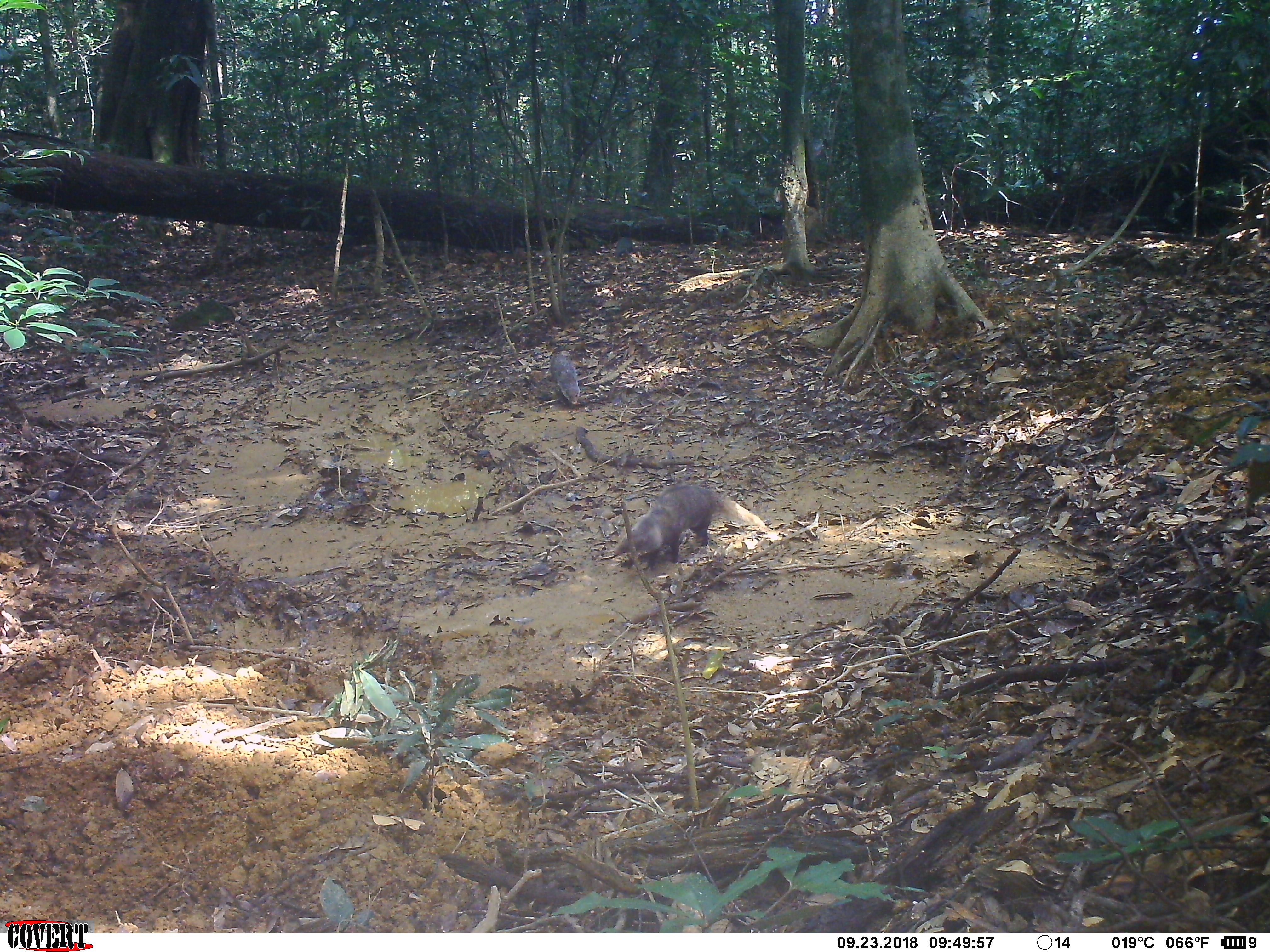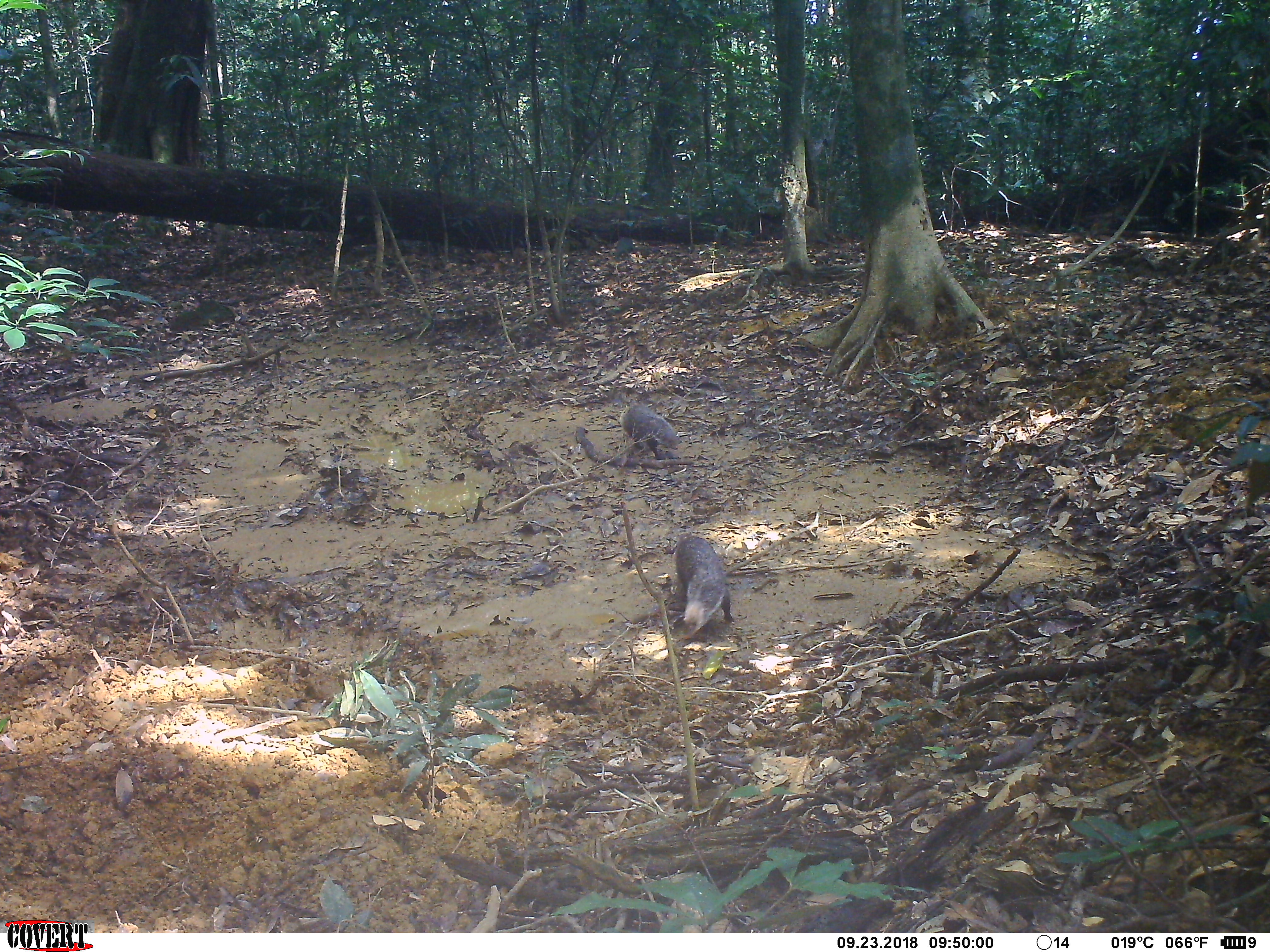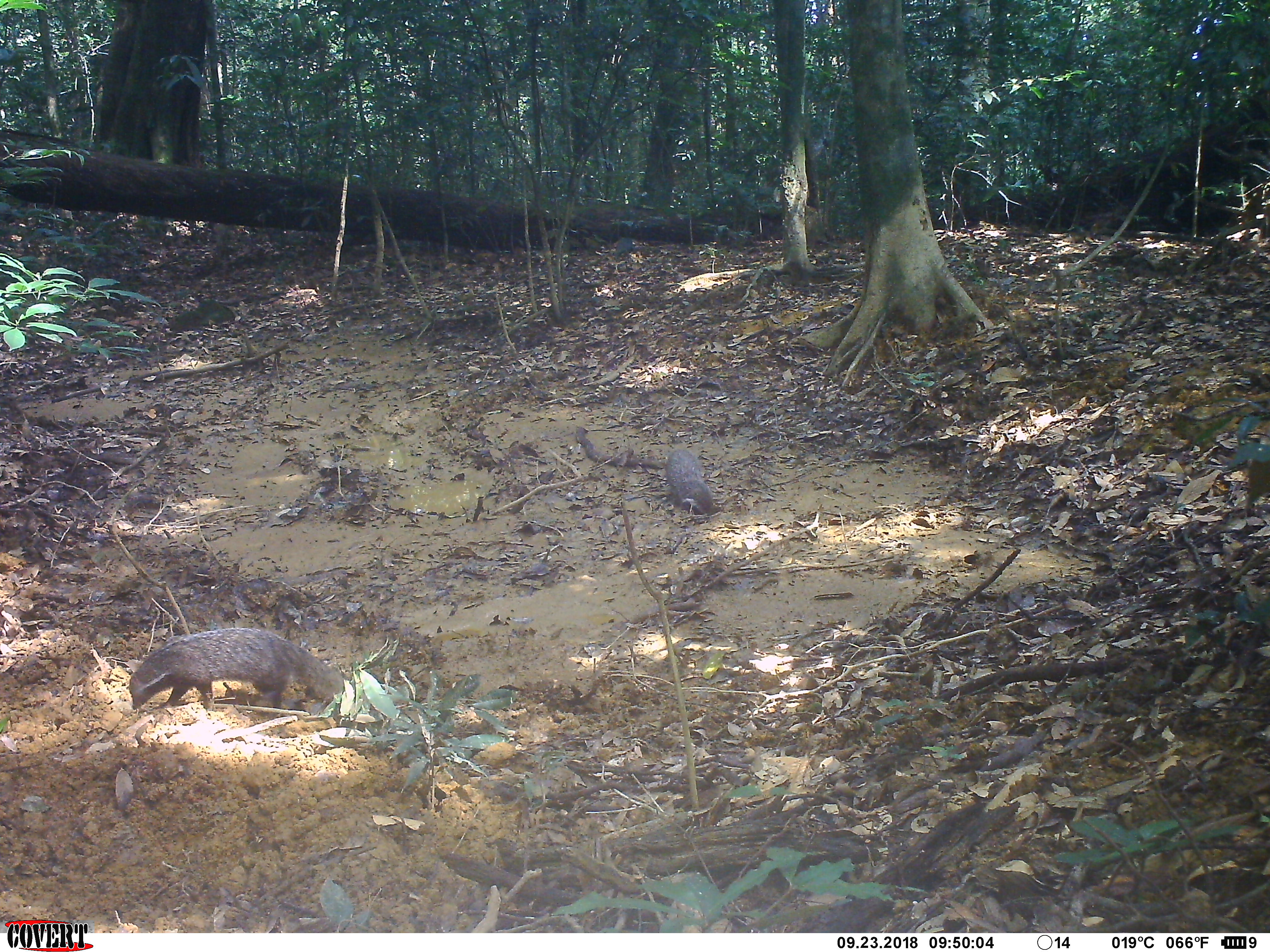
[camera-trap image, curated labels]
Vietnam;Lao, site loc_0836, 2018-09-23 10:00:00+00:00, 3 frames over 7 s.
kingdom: Animalia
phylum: Chordata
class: Mammalia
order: Carnivora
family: Herpestidae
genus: Urva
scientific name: Urva urva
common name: crab-eating mongoose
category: crab eating mongoose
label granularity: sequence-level